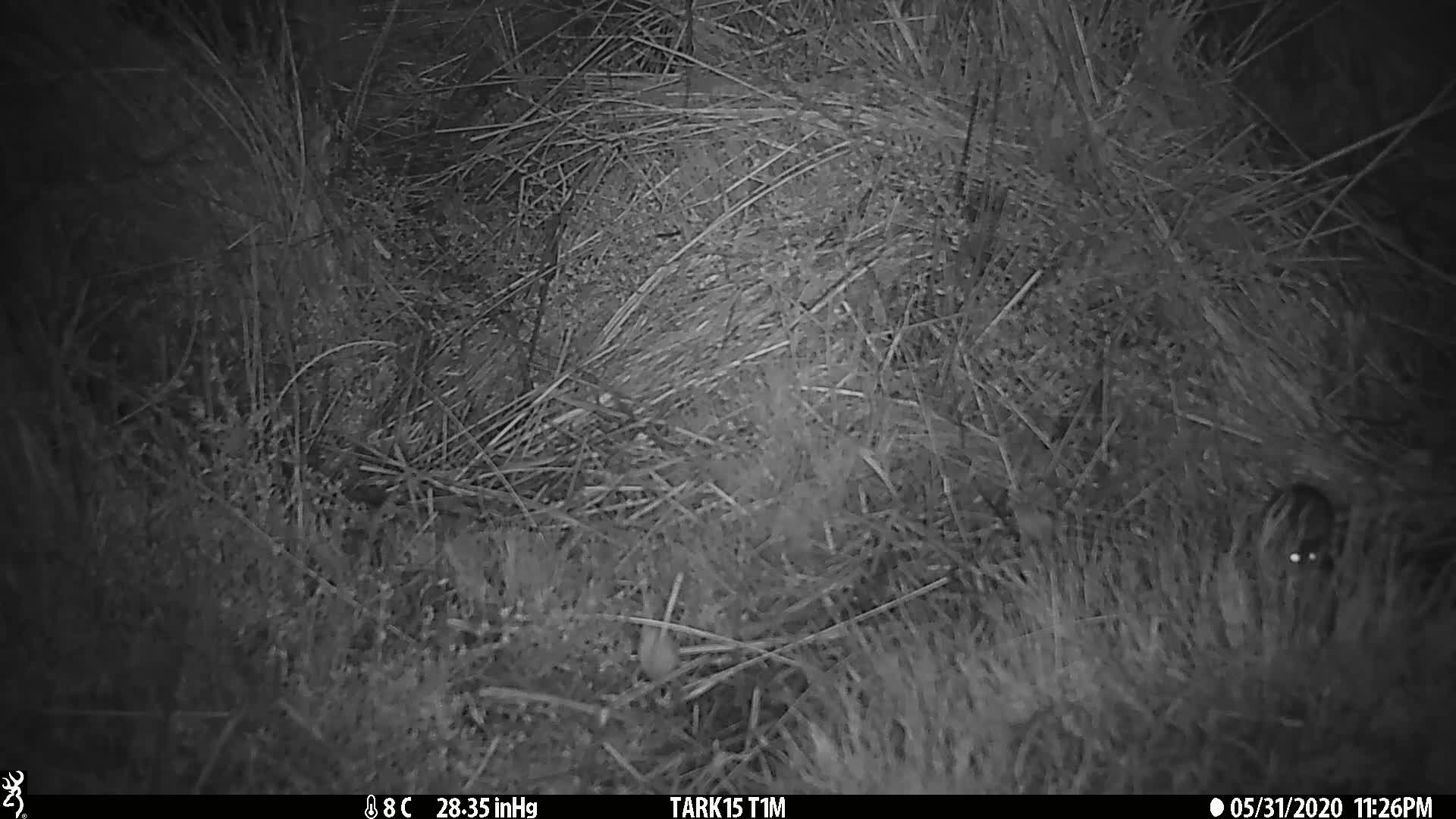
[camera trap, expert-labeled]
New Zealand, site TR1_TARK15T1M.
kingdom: Animalia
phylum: Chordata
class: Mammalia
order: Rodentia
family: Muridae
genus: Mus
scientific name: Mus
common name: mouse